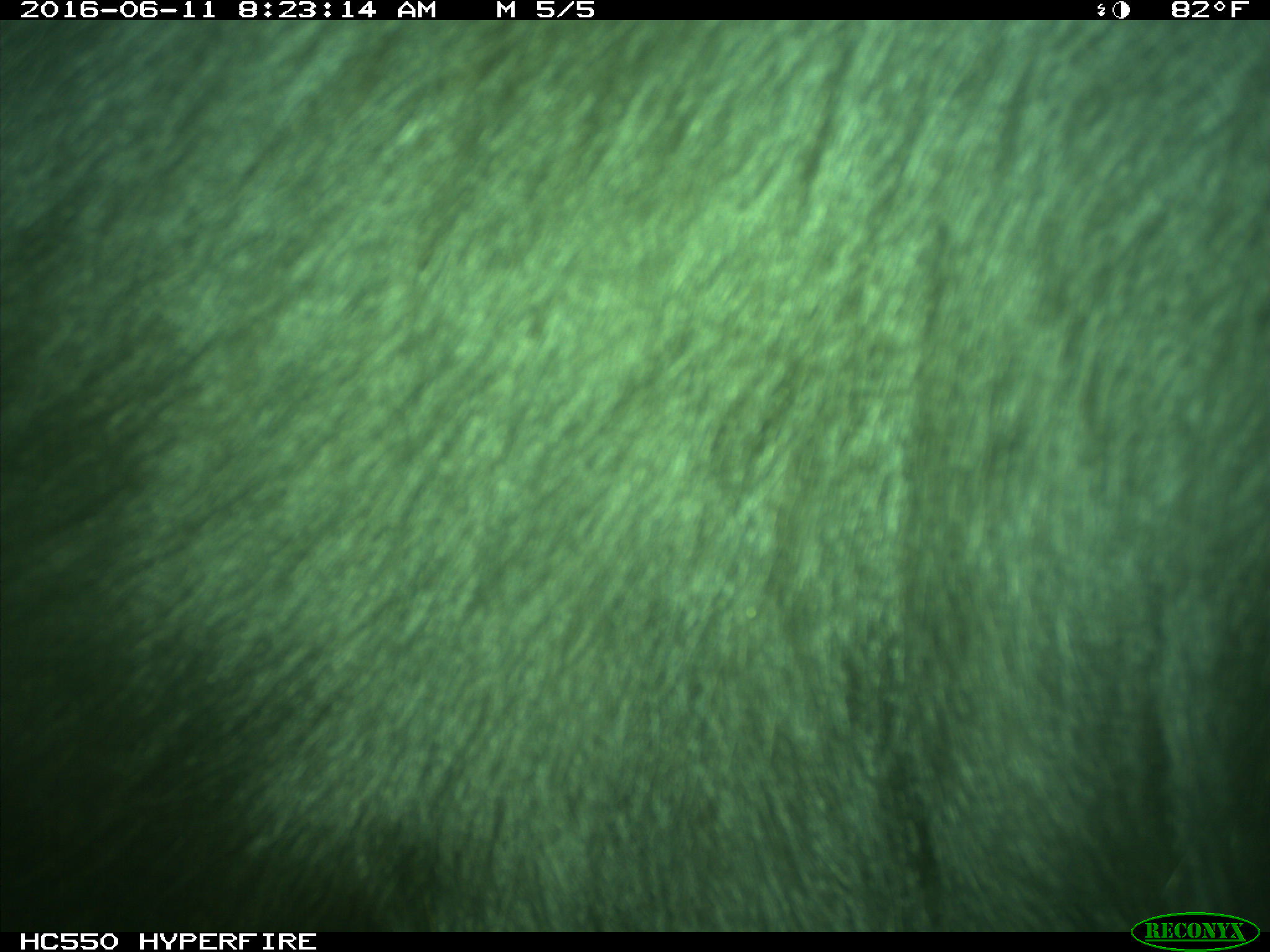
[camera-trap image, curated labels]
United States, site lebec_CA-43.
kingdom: Animalia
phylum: Chordata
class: Mammalia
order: Artiodactyla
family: Bovidae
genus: Bos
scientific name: Bos taurus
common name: domestic cow